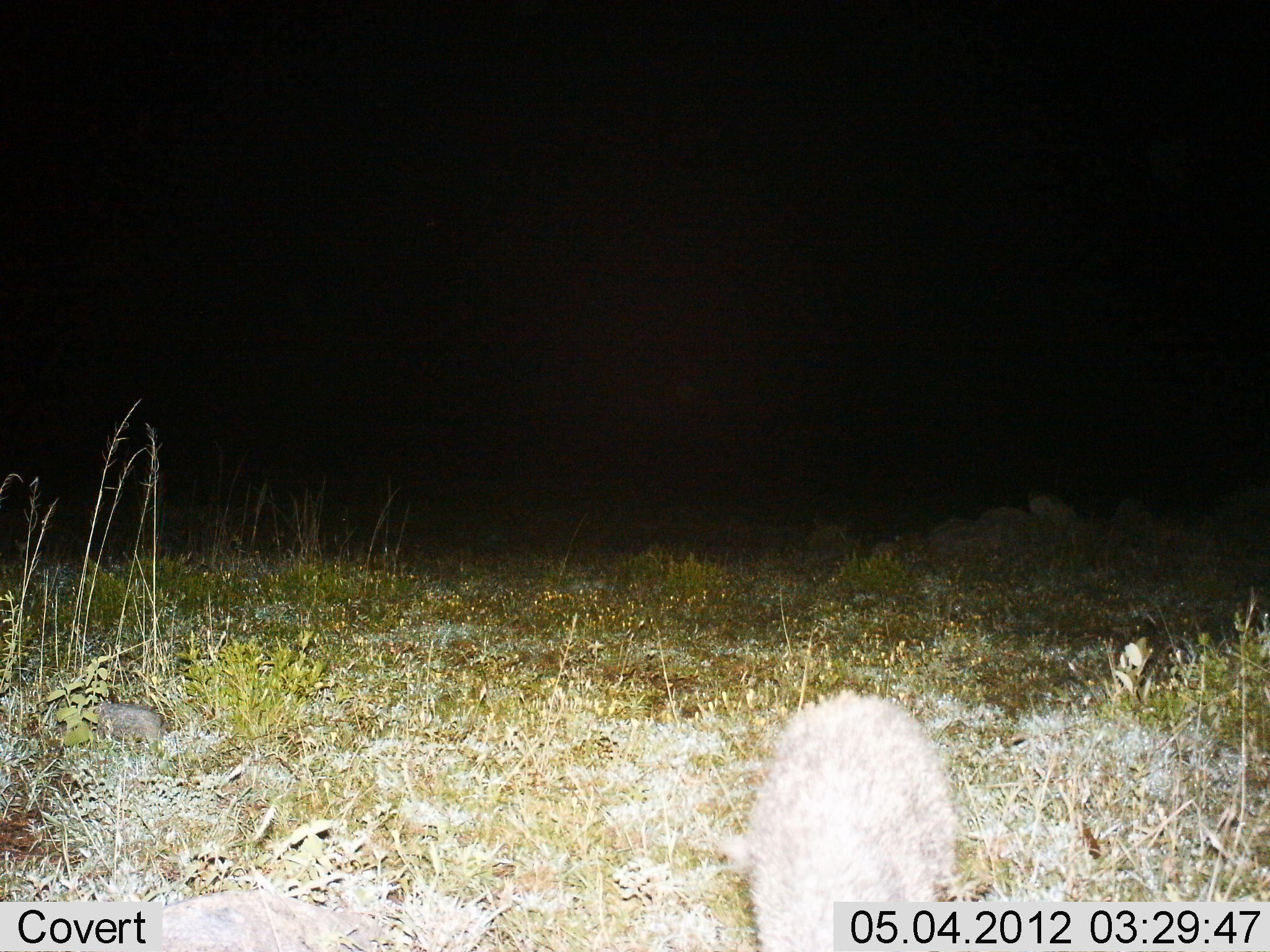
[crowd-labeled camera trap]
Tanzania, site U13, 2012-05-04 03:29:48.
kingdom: Animalia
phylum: Chordata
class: Mammalia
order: Carnivora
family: Herpestidae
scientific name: Herpestidae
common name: mongoose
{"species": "mongoose (Herpestidae)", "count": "1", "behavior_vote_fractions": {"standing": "25%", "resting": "0%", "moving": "25%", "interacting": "0%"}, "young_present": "0%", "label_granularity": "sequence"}